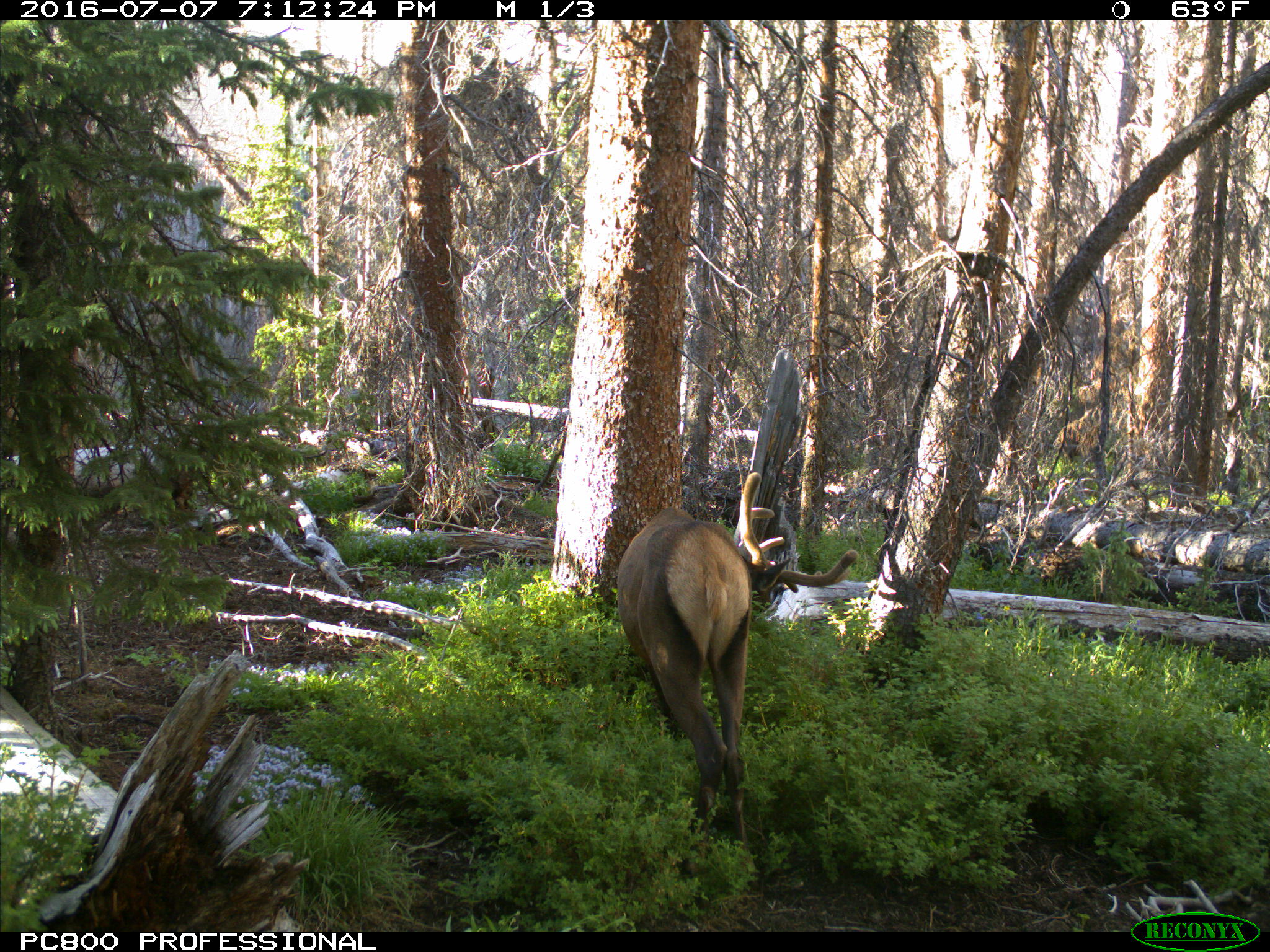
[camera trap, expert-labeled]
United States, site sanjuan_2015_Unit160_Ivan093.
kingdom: Animalia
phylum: Chordata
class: Mammalia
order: Artiodactyla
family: Cervidae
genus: Cervus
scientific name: Cervus elaphus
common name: red deer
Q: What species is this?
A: Cervus elaphus (red deer).